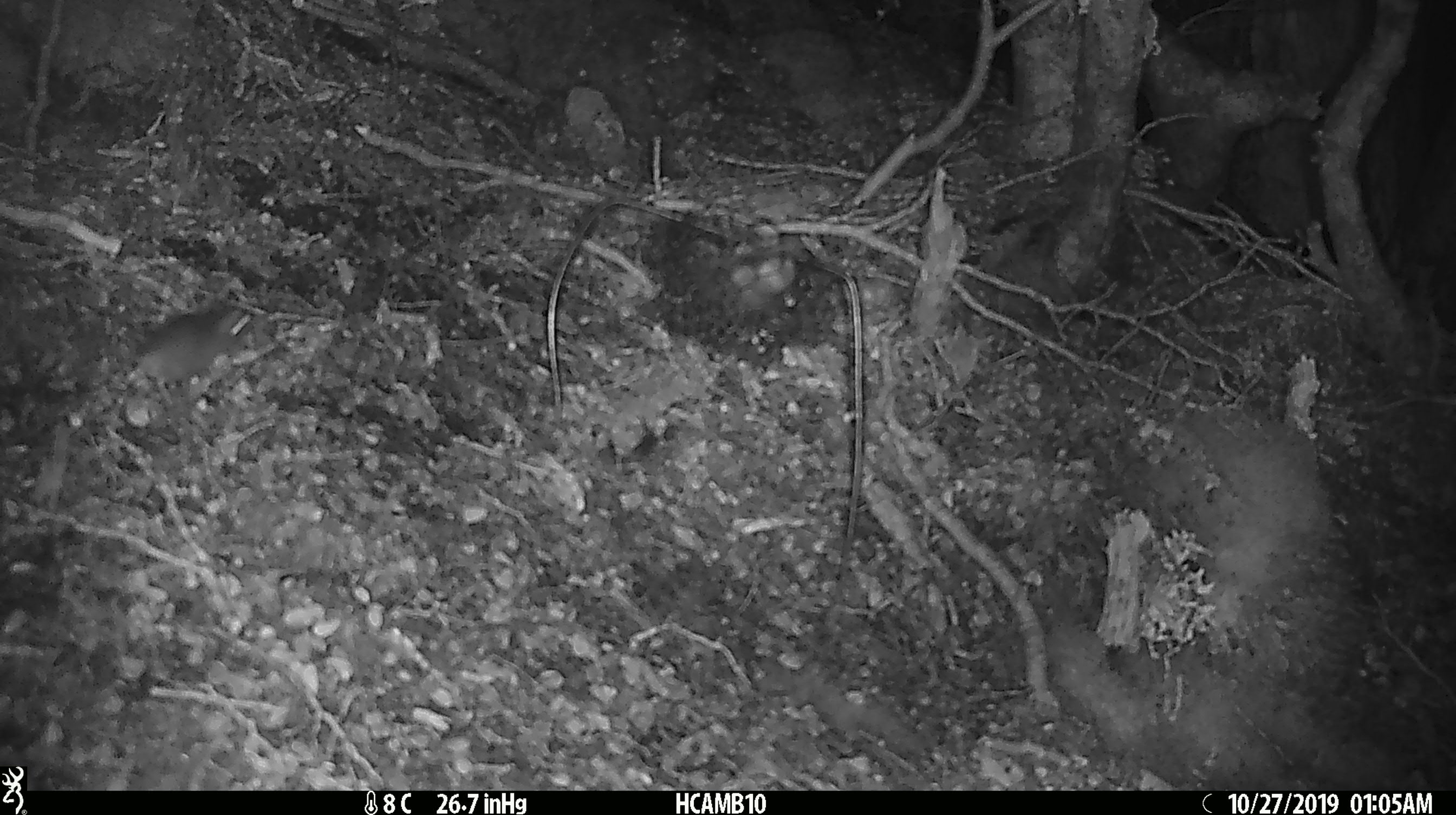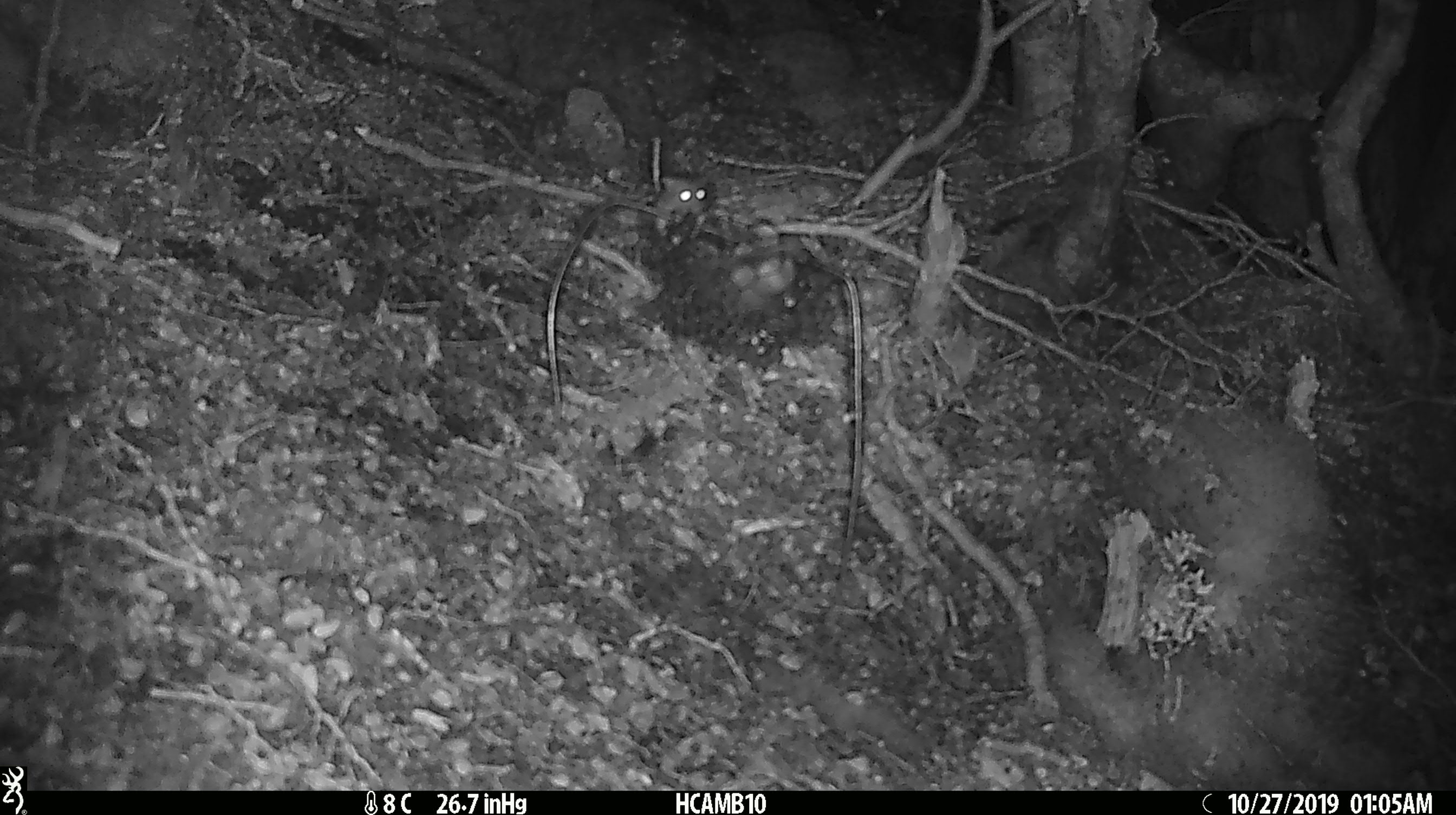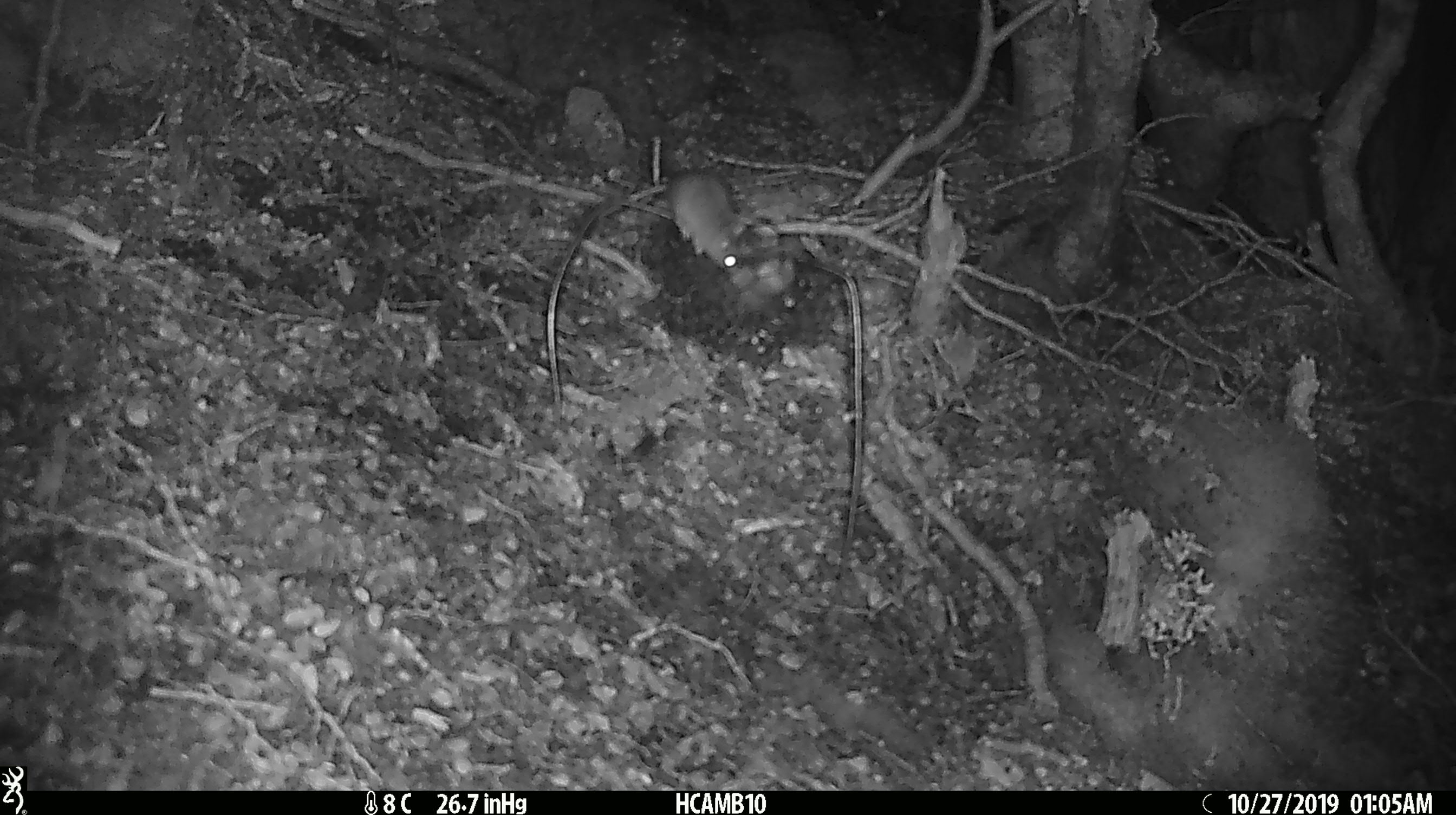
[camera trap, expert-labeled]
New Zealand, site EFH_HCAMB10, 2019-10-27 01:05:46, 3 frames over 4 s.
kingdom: Animalia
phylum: Chordata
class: Mammalia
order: Rodentia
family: Muridae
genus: Mus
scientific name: Mus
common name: mouse